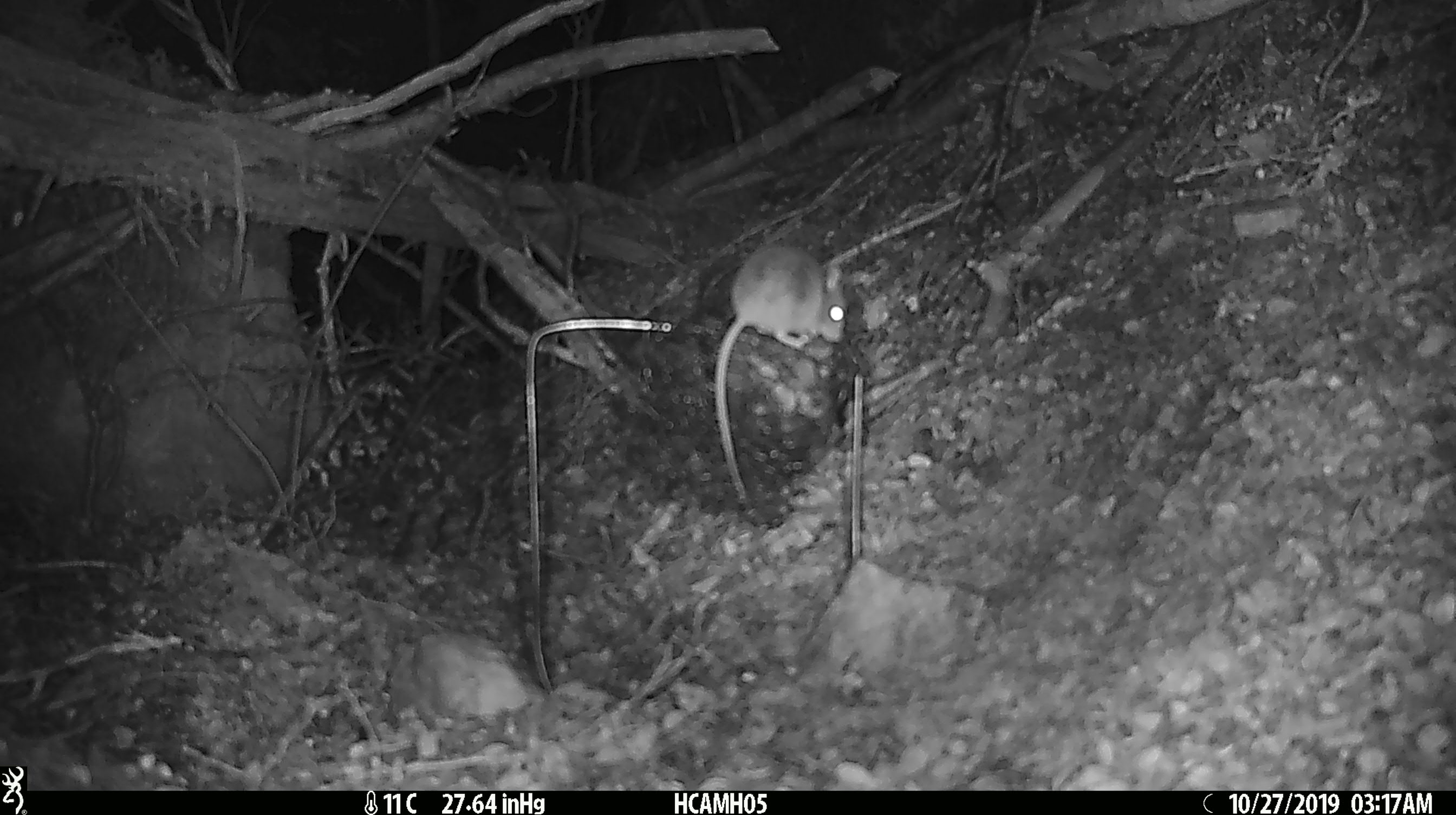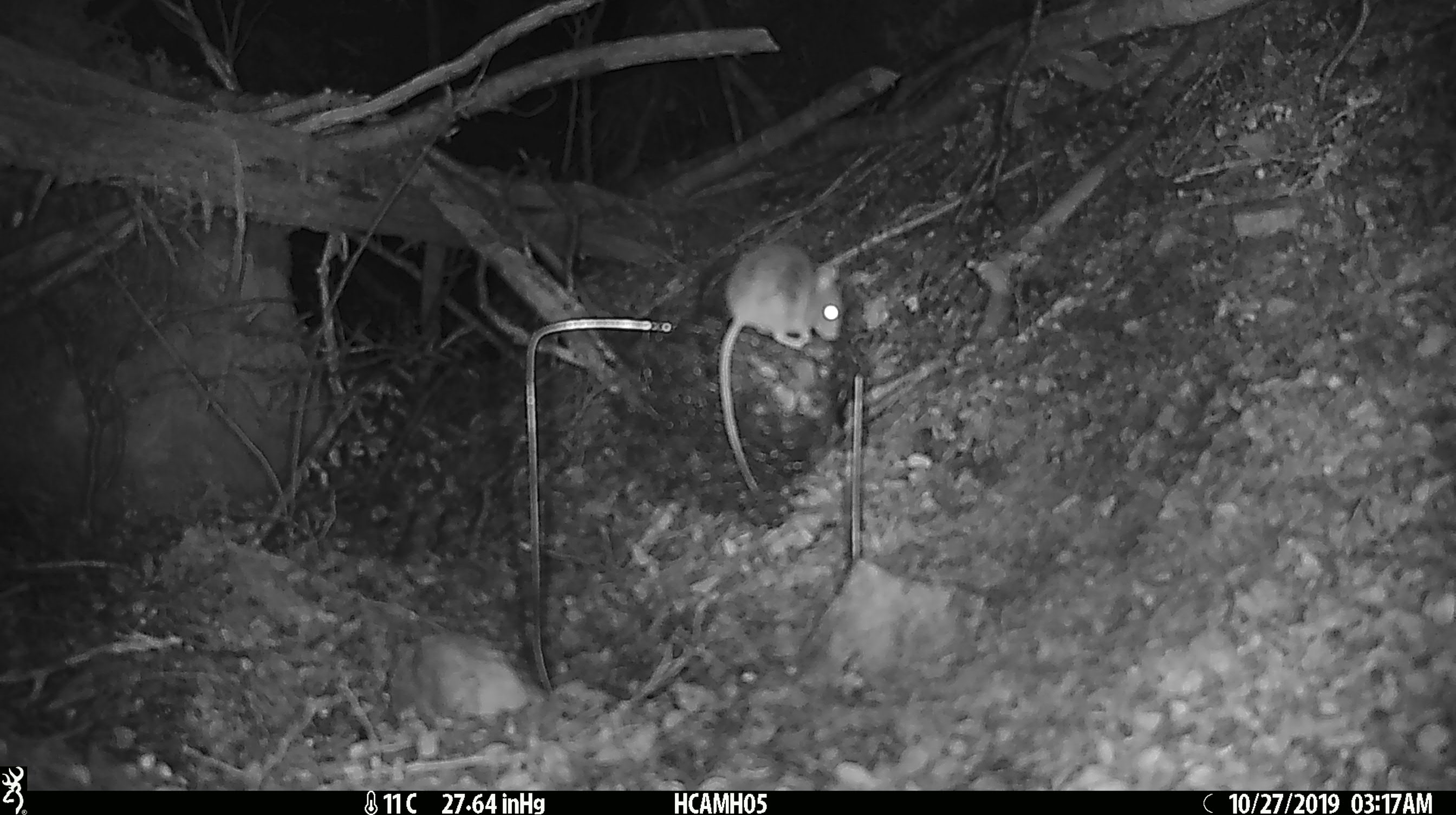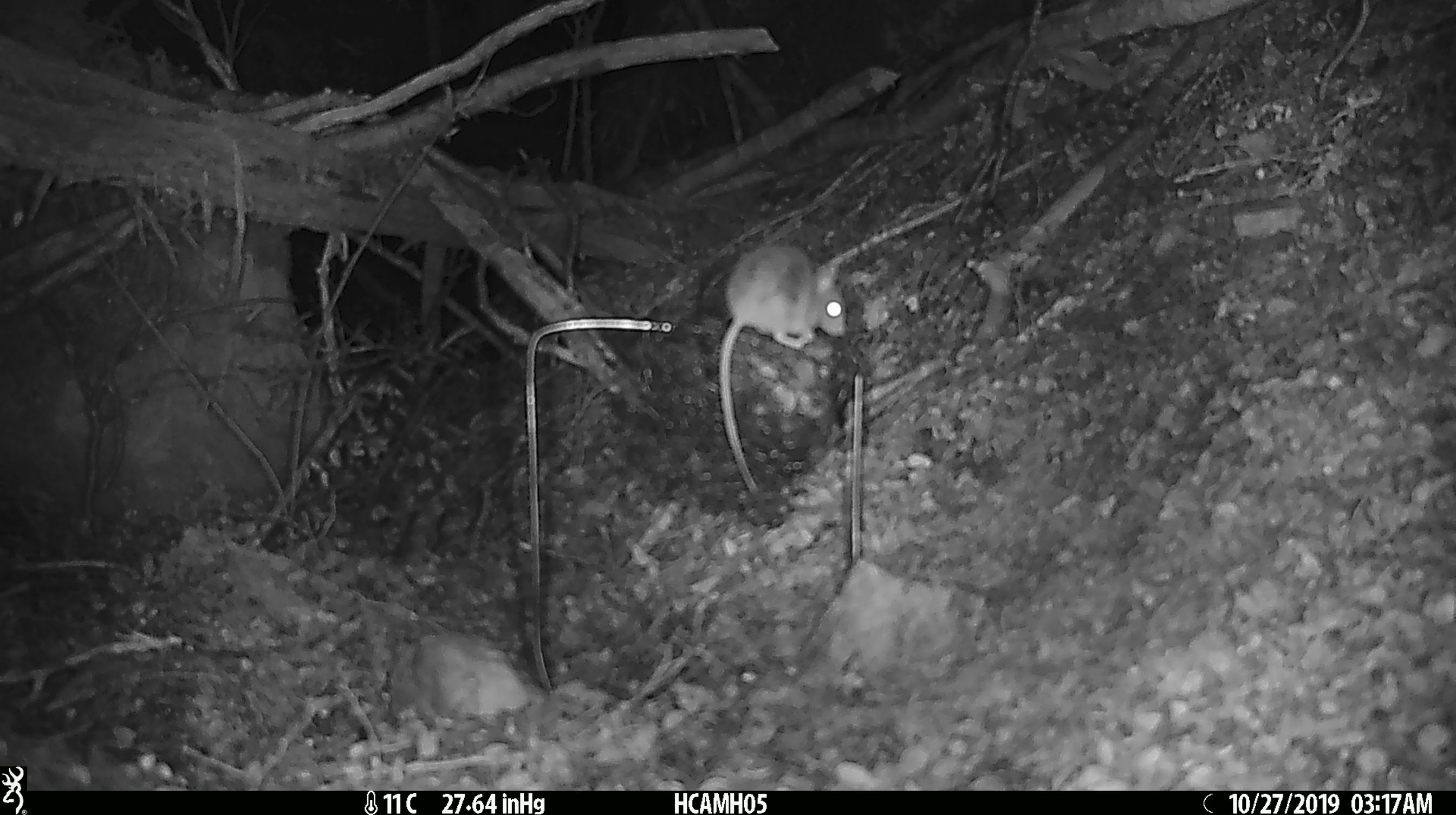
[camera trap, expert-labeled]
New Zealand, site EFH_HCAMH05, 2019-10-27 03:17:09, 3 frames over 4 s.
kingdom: Animalia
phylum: Chordata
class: Mammalia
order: Rodentia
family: Muridae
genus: Mus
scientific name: Mus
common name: mouse